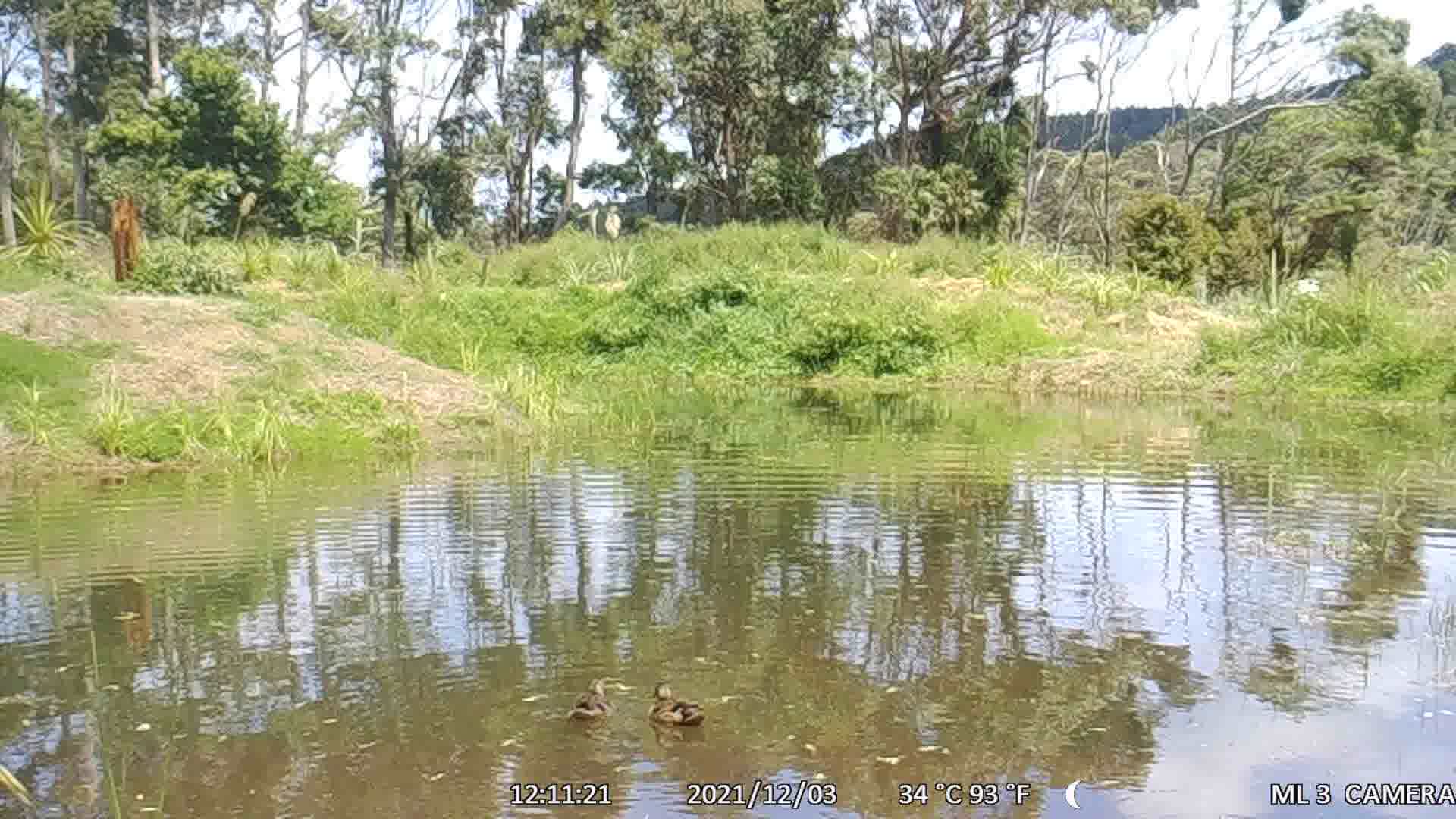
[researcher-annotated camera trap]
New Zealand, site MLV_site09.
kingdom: Animalia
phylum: Chordata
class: Aves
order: Anseriformes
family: Anatidae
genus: Anas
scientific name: Anas platyrhynchos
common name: mallard